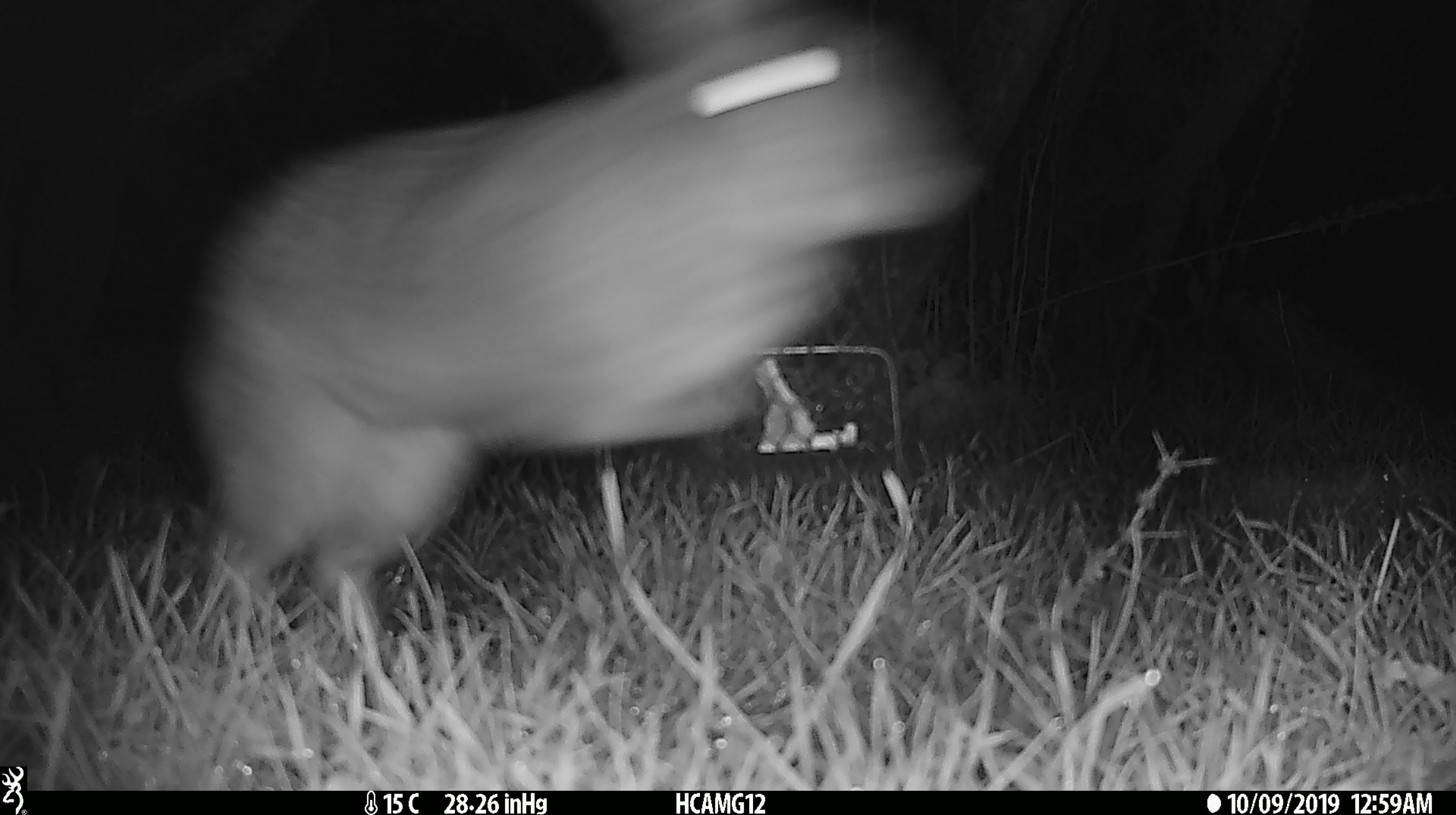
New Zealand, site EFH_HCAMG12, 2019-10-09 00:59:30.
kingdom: Animalia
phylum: Chordata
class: Mammalia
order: Lagomorpha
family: Leporidae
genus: Oryctolagus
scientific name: Oryctolagus cuniculus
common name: european rabbit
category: rabbit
Rabbit (european rabbit) (Oryctolagus cuniculus).